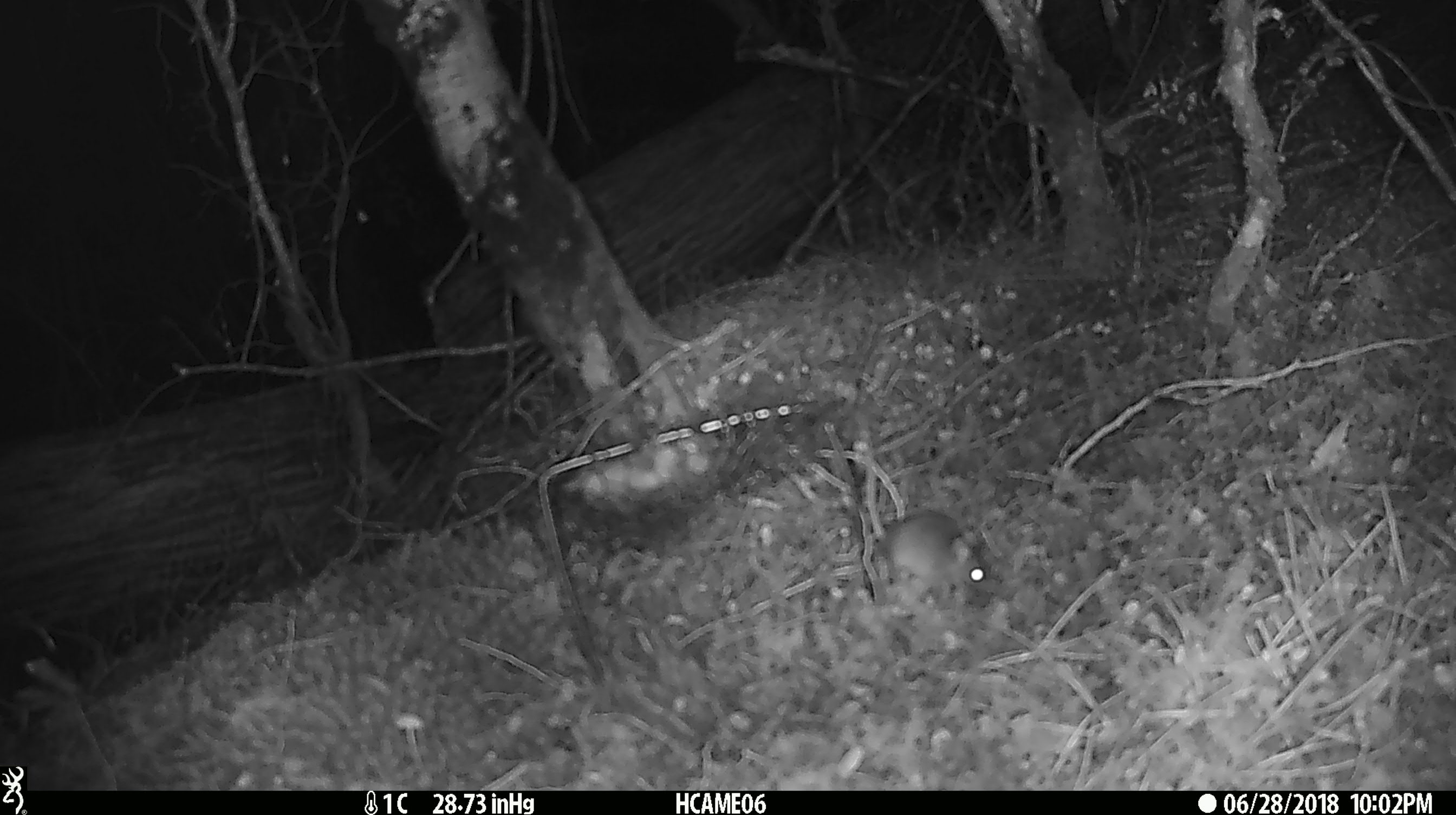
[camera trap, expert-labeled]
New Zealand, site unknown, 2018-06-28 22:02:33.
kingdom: Animalia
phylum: Chordata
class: Mammalia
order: Rodentia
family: Muridae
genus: Mus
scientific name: Mus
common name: mouse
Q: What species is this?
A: Mouse (Mus).